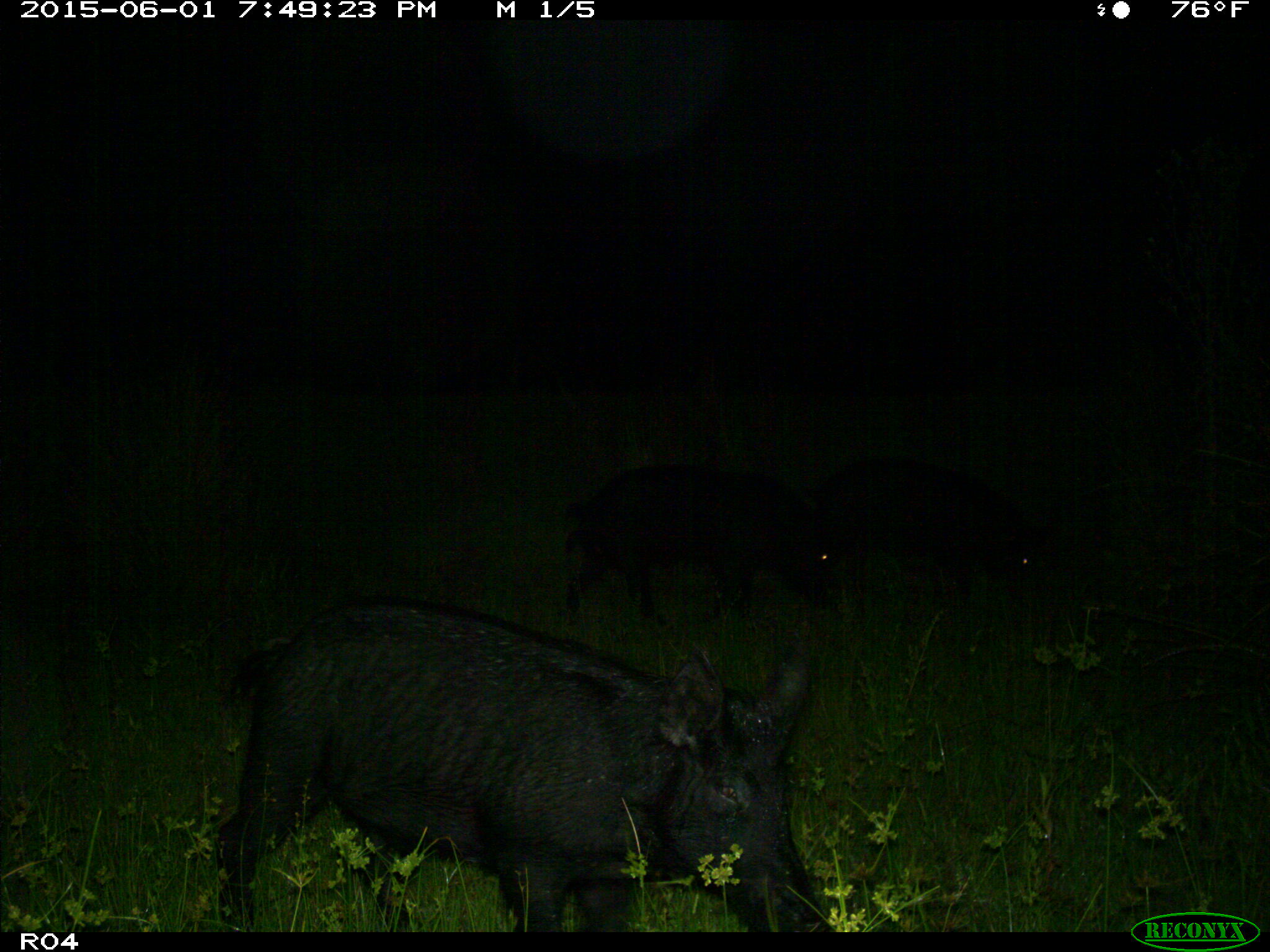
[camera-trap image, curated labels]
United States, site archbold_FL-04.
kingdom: Animalia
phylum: Chordata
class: Mammalia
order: Artiodactyla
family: Suidae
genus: Sus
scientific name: Sus scrofa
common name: wild boar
Sus scrofa (wild boar).